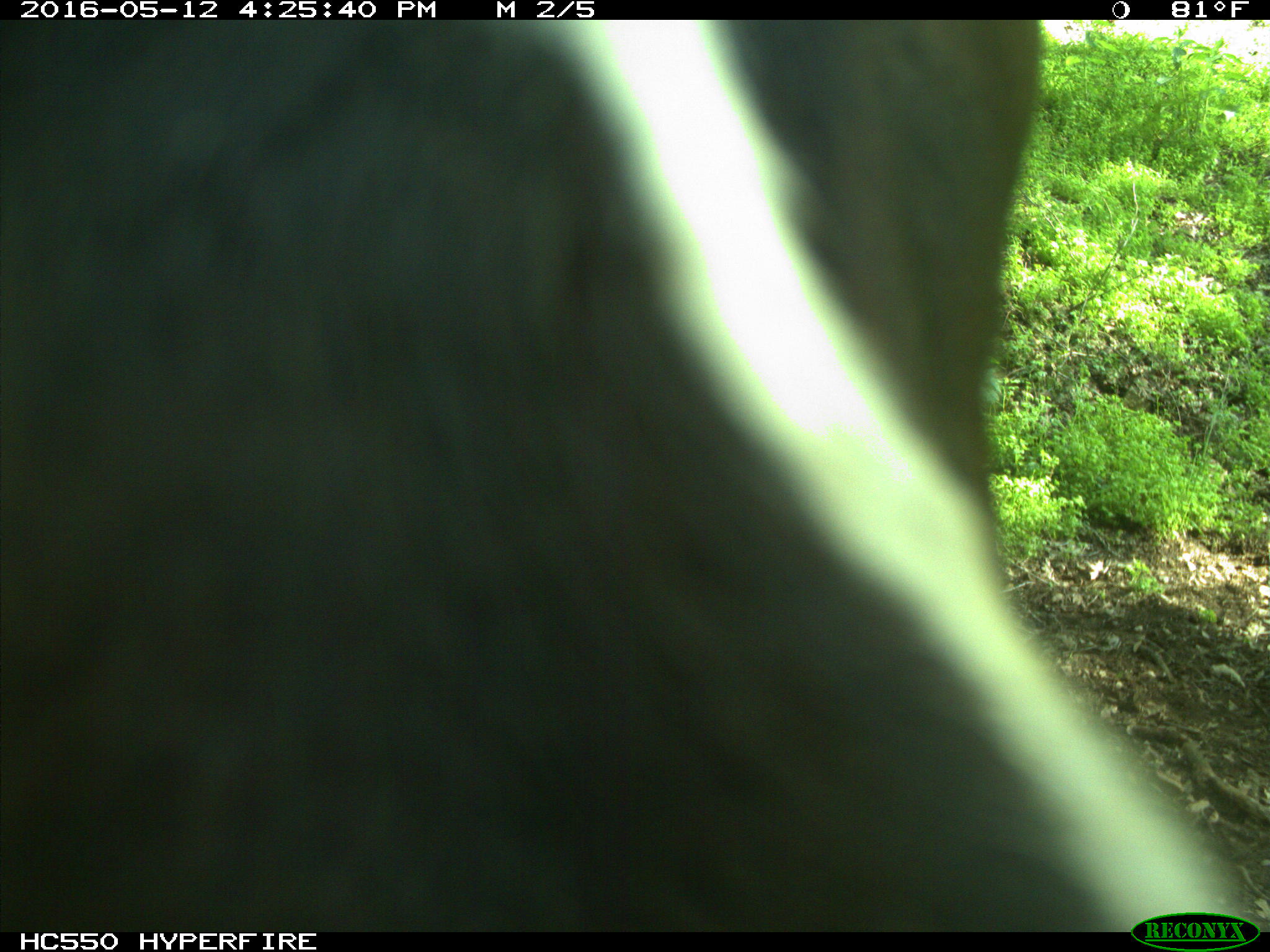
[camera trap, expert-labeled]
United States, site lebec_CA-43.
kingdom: Animalia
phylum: Chordata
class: Mammalia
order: Artiodactyla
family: Bovidae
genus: Bos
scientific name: Bos taurus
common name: domestic cow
Bos taurus (domestic cow).